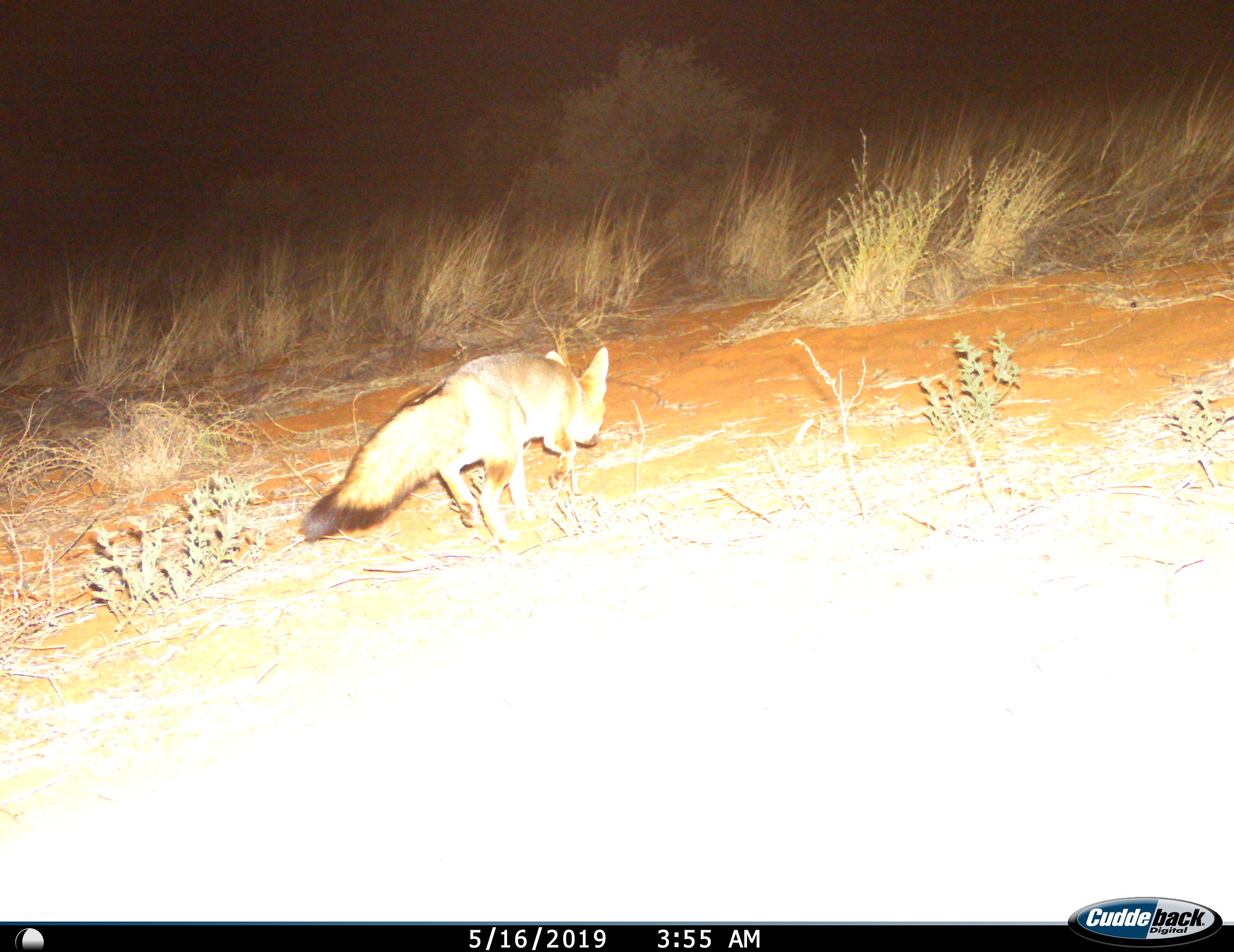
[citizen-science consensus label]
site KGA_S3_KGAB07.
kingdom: Animalia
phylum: Chordata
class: Mammalia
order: Carnivora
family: Canidae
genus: Vulpes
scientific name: Vulpes chama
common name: cape fox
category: foxcape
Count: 1.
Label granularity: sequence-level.